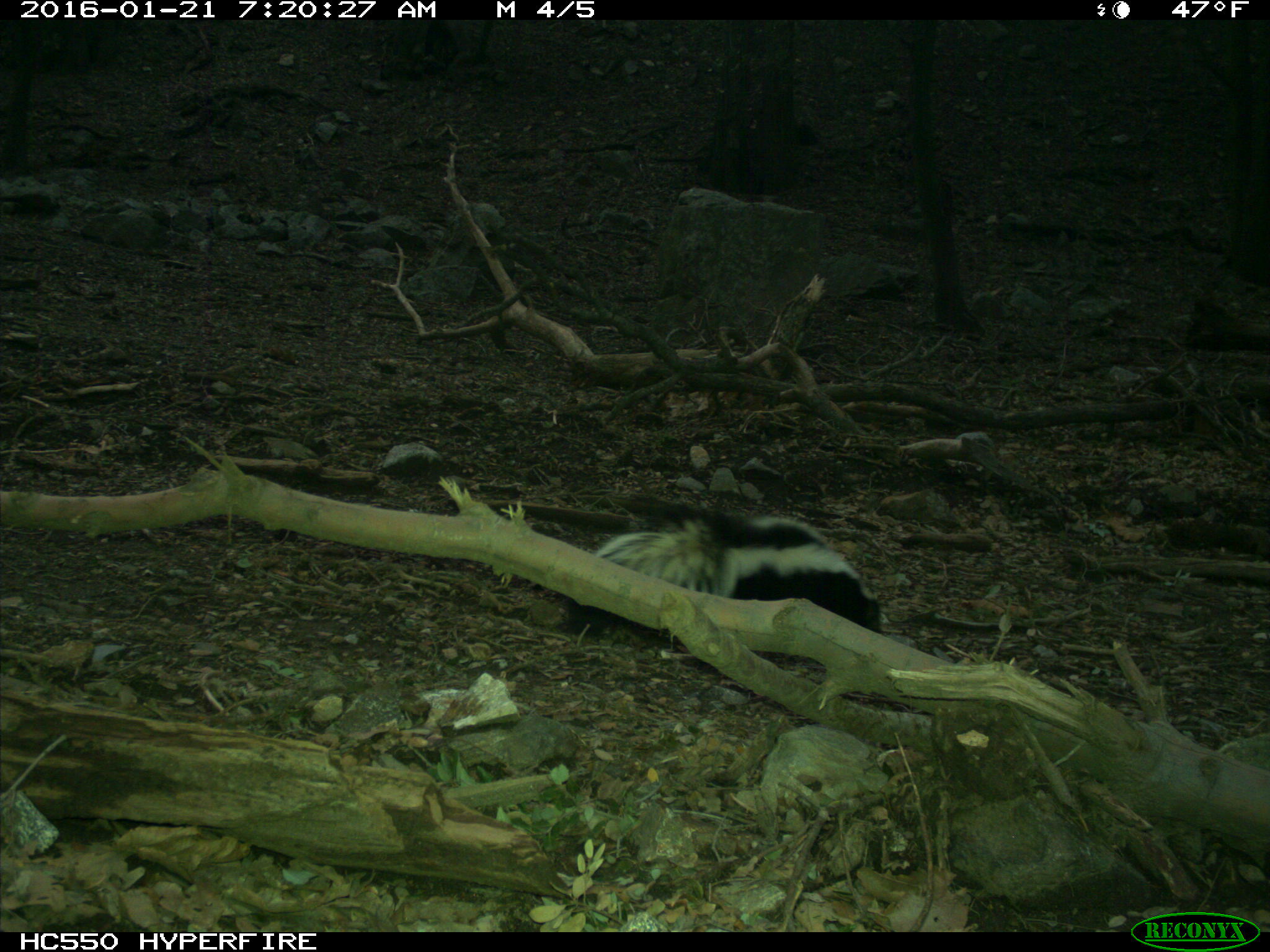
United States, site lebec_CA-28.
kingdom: Animalia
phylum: Chordata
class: Mammalia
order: Carnivora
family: Mephitidae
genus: Mephitis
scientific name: Mephitis mephitis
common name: striped skunk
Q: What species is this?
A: Mephitis mephitis (striped skunk).